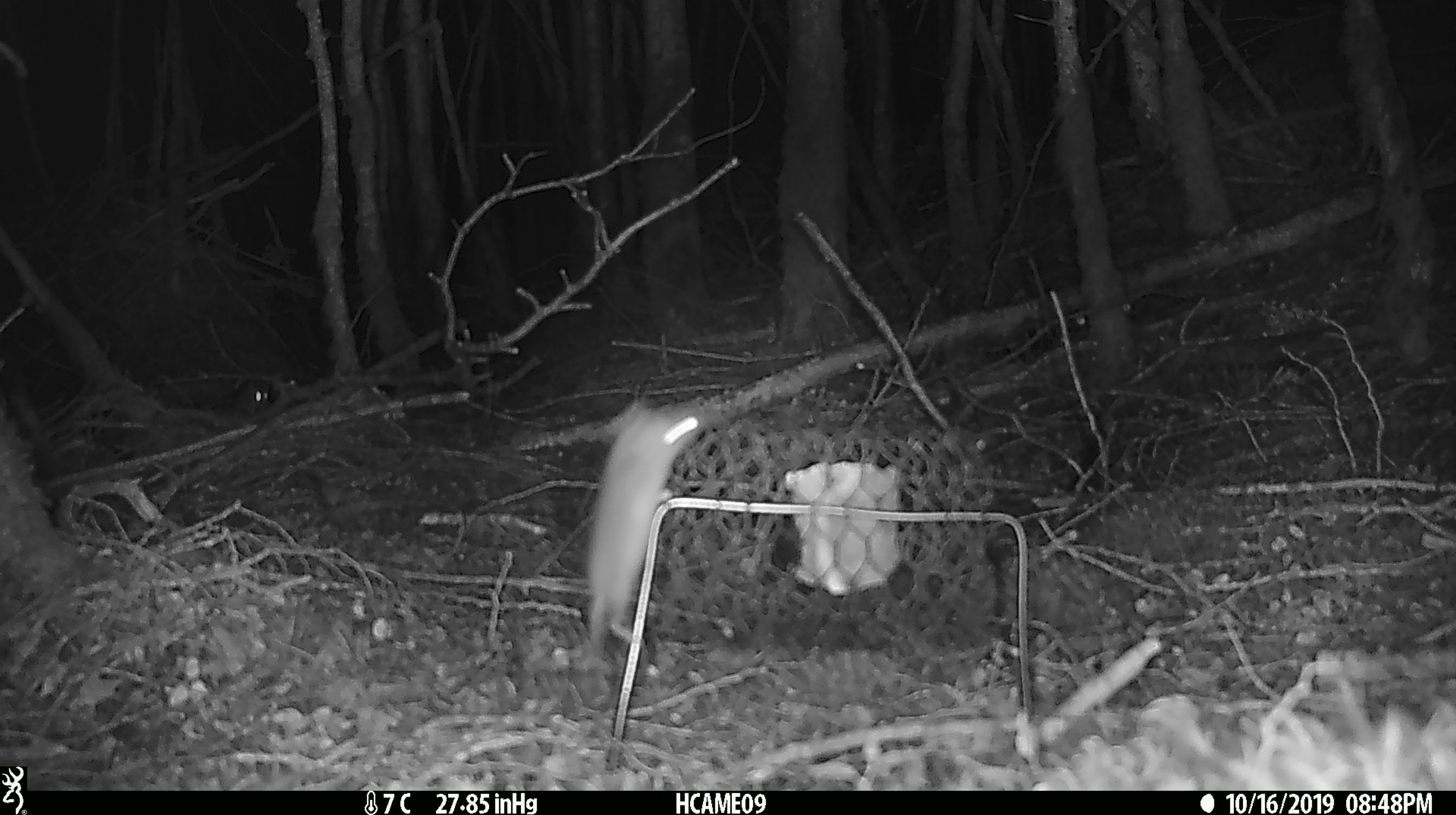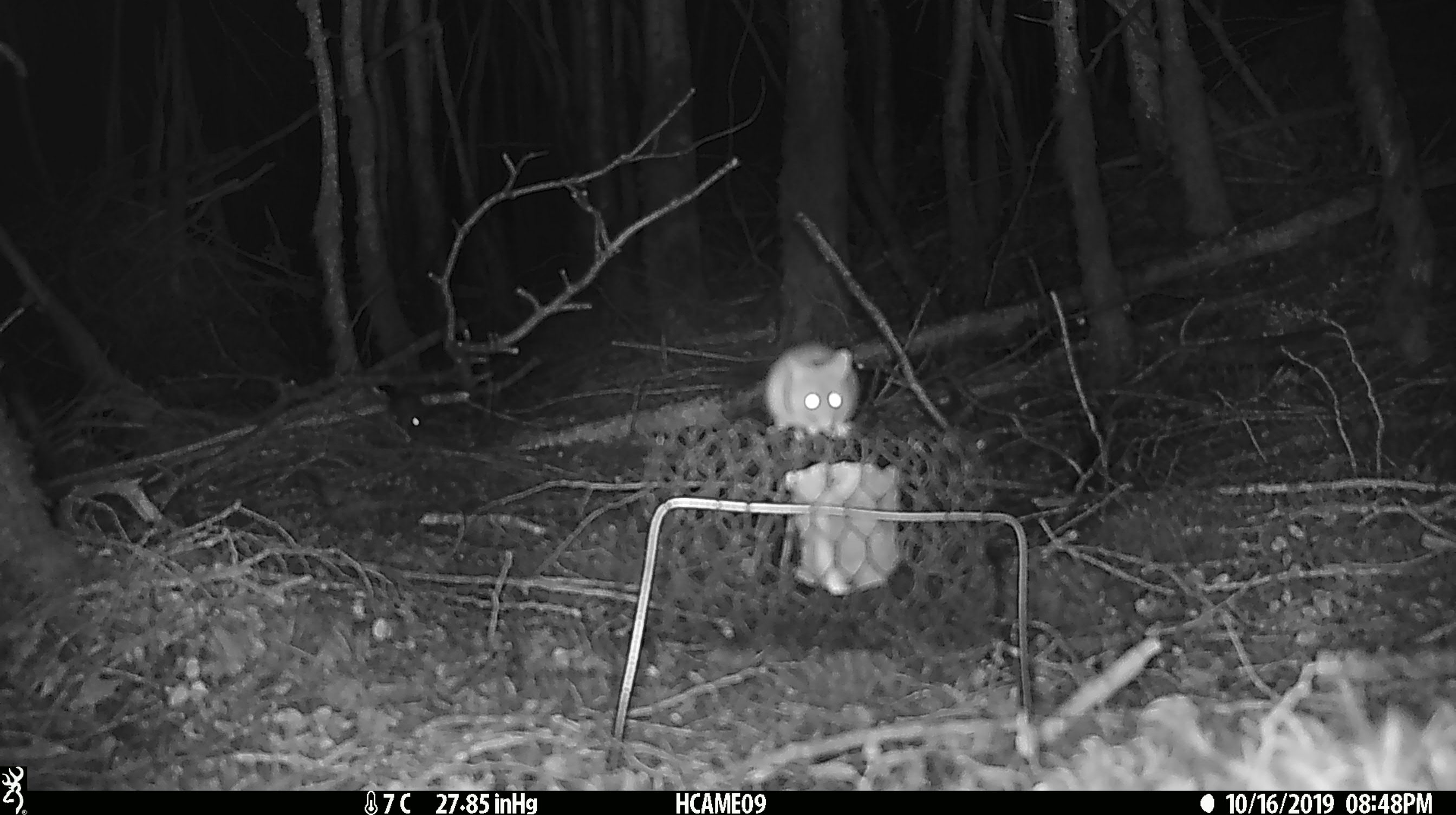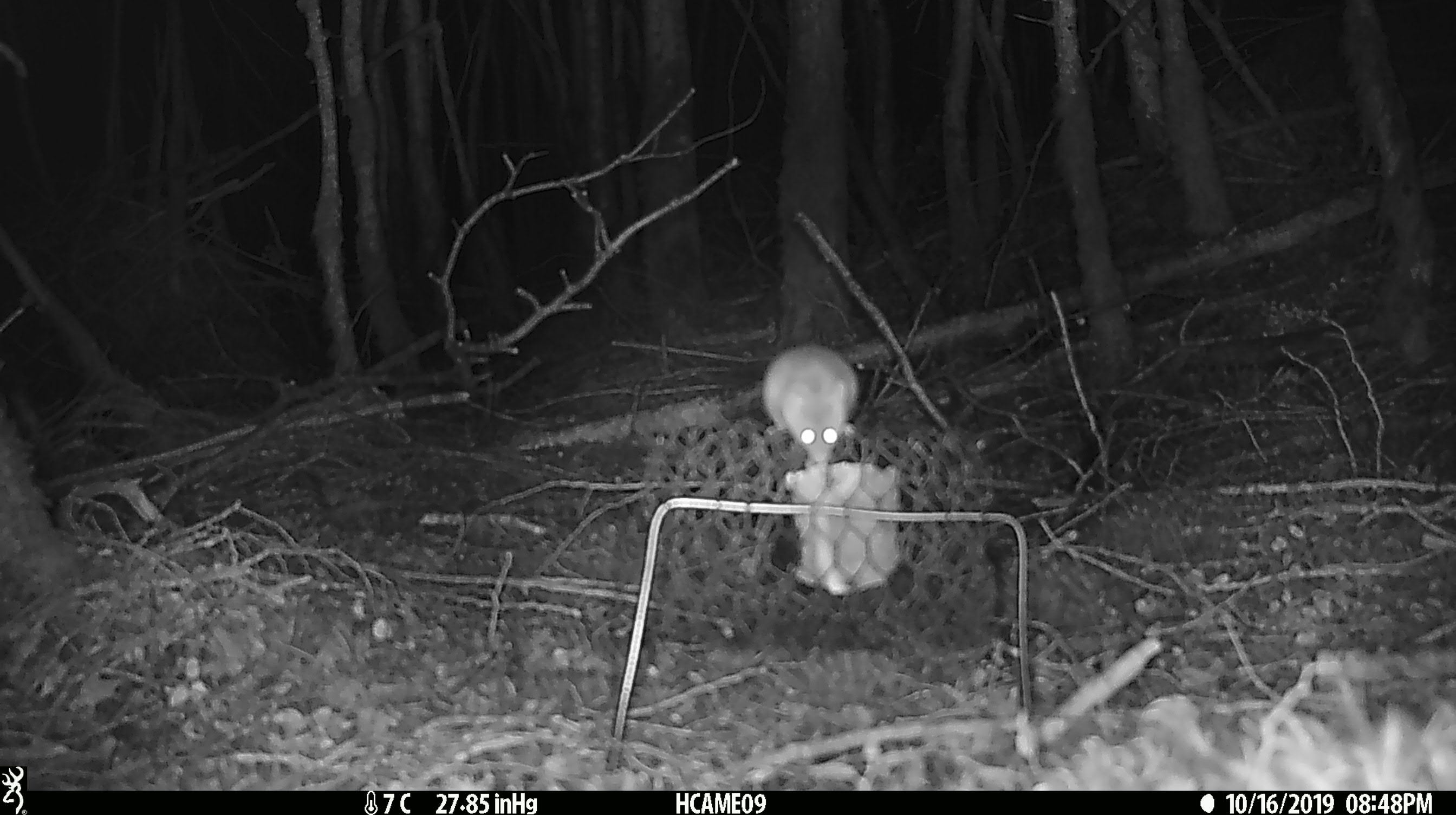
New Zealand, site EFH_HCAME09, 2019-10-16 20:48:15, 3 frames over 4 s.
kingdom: Animalia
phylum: Chordata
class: Mammalia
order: Rodentia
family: Muridae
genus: Mus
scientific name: Mus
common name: mouse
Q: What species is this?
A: Mouse (Mus).